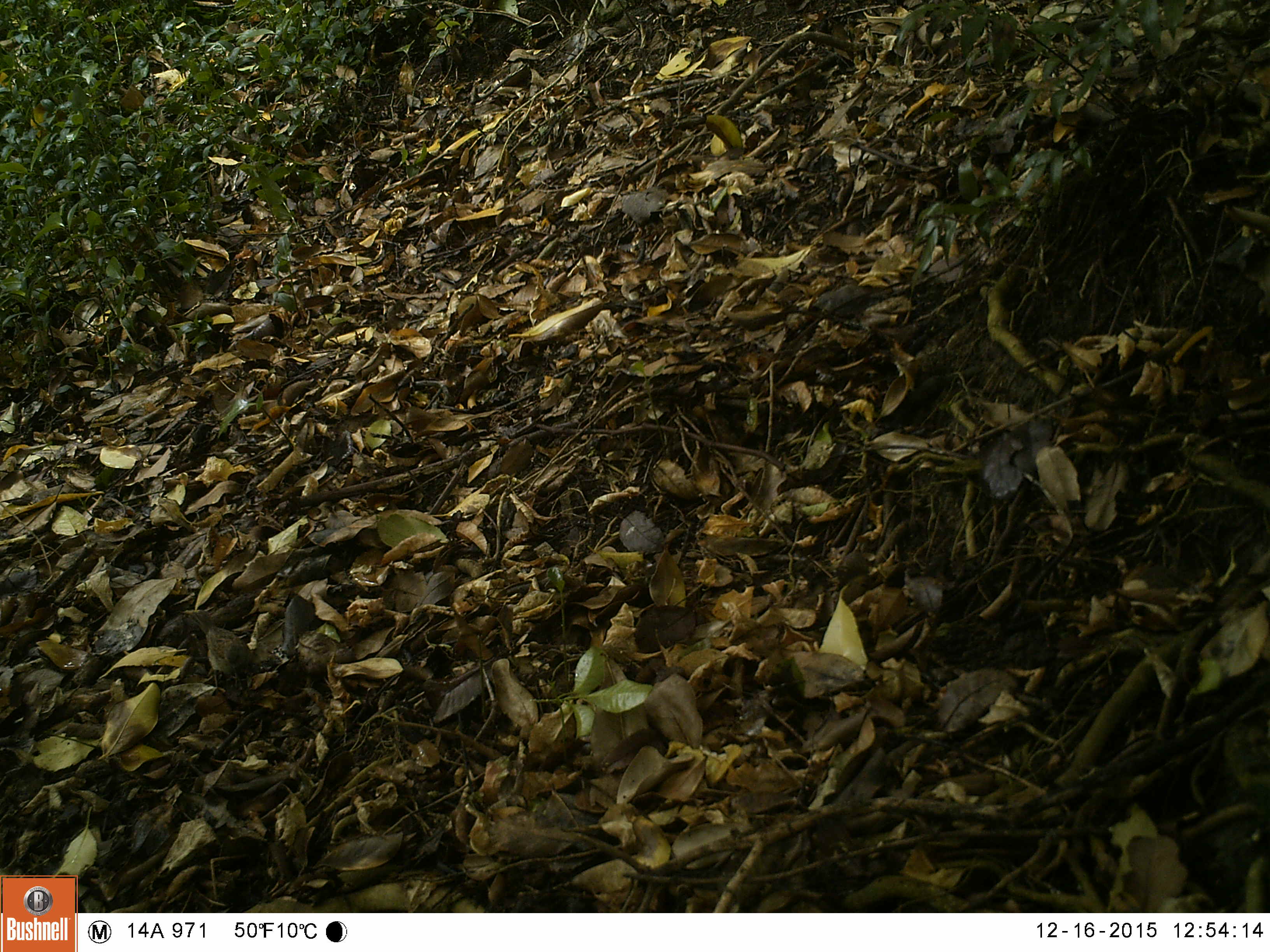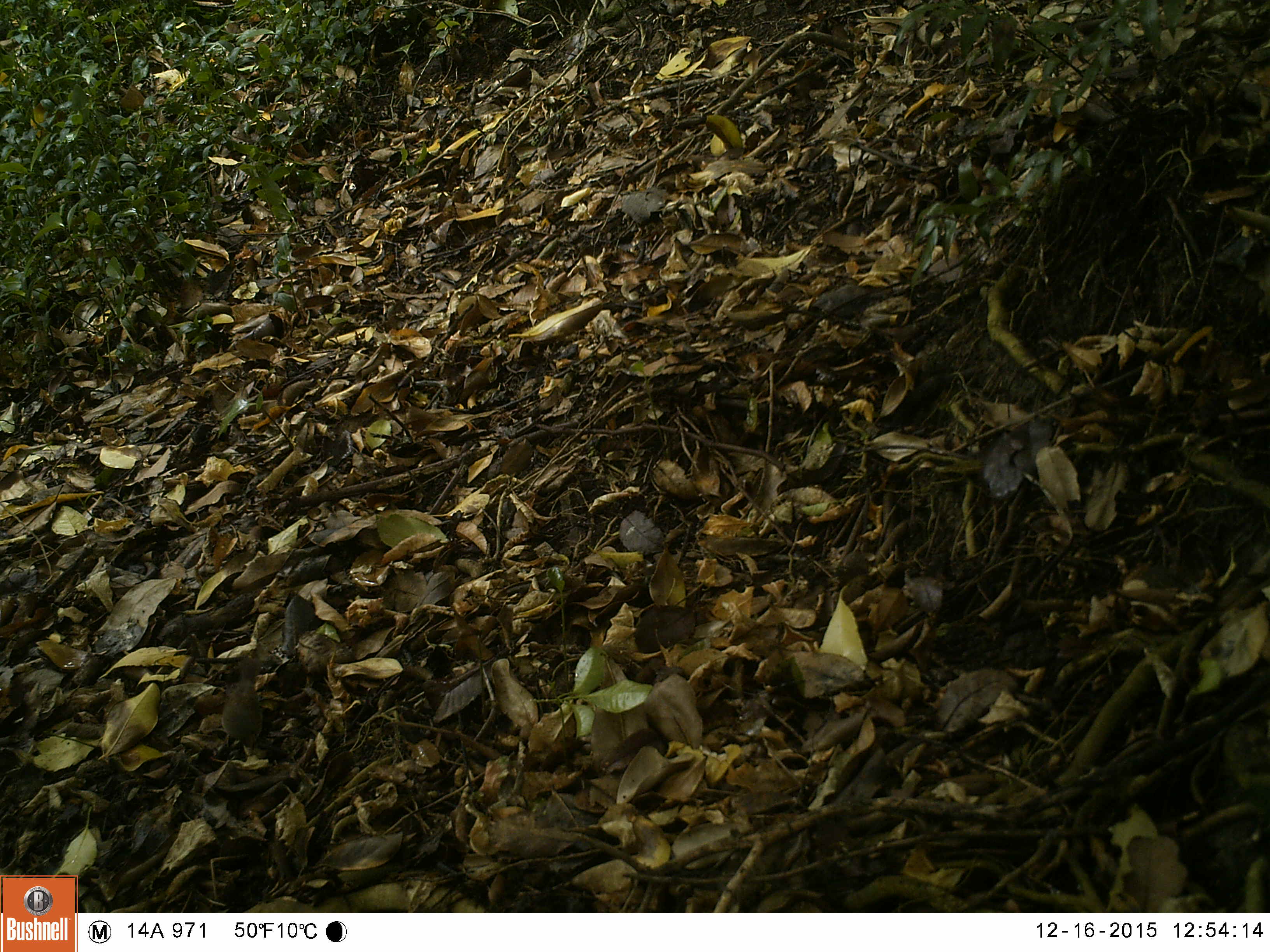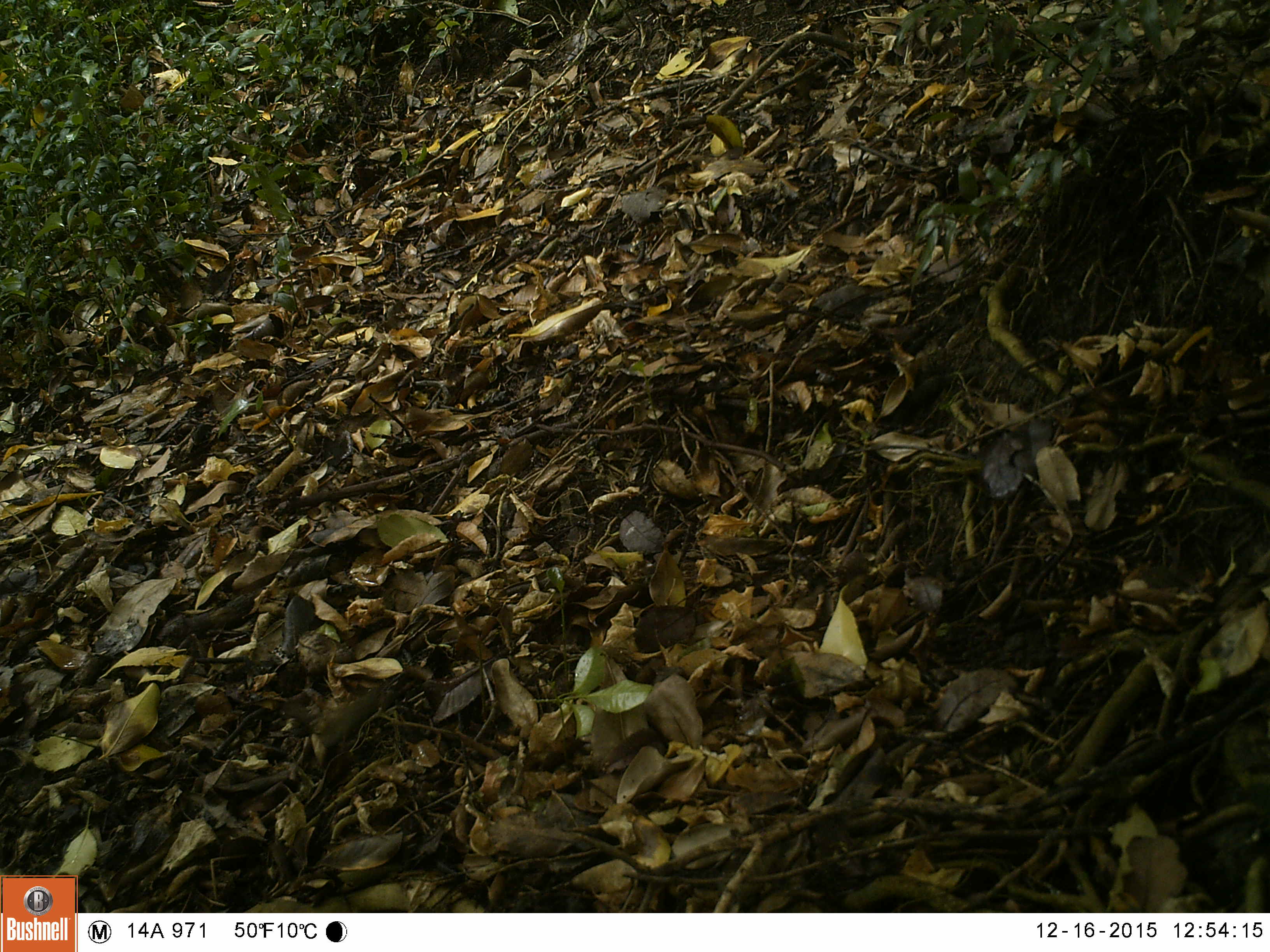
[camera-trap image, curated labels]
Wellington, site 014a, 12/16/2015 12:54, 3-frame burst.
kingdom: Animalia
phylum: Chordata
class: Aves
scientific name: Aves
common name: bird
Bird (Aves).